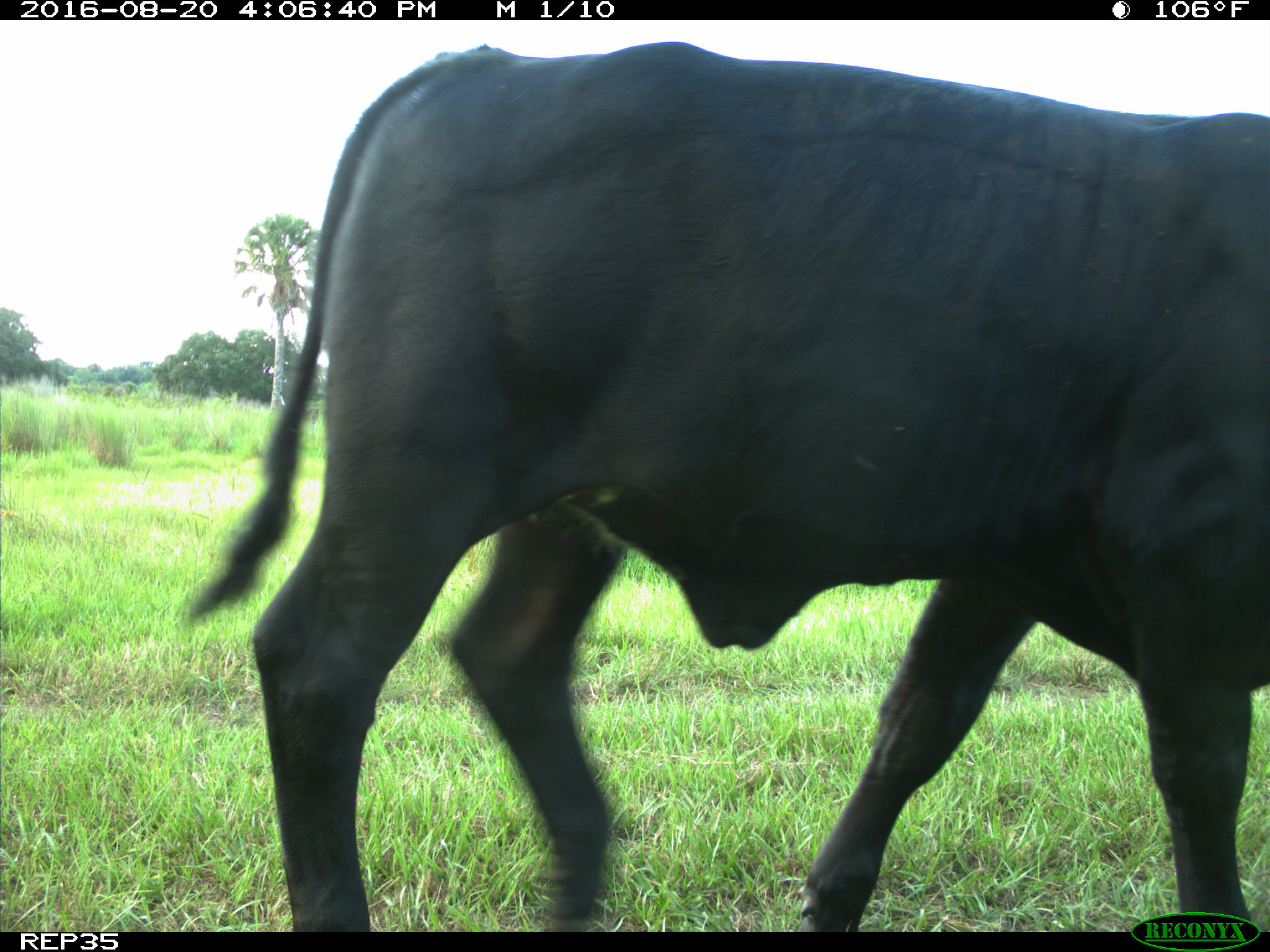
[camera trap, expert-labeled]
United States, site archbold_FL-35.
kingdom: Animalia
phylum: Chordata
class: Mammalia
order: Artiodactyla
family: Bovidae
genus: Bos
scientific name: Bos taurus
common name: domestic cow